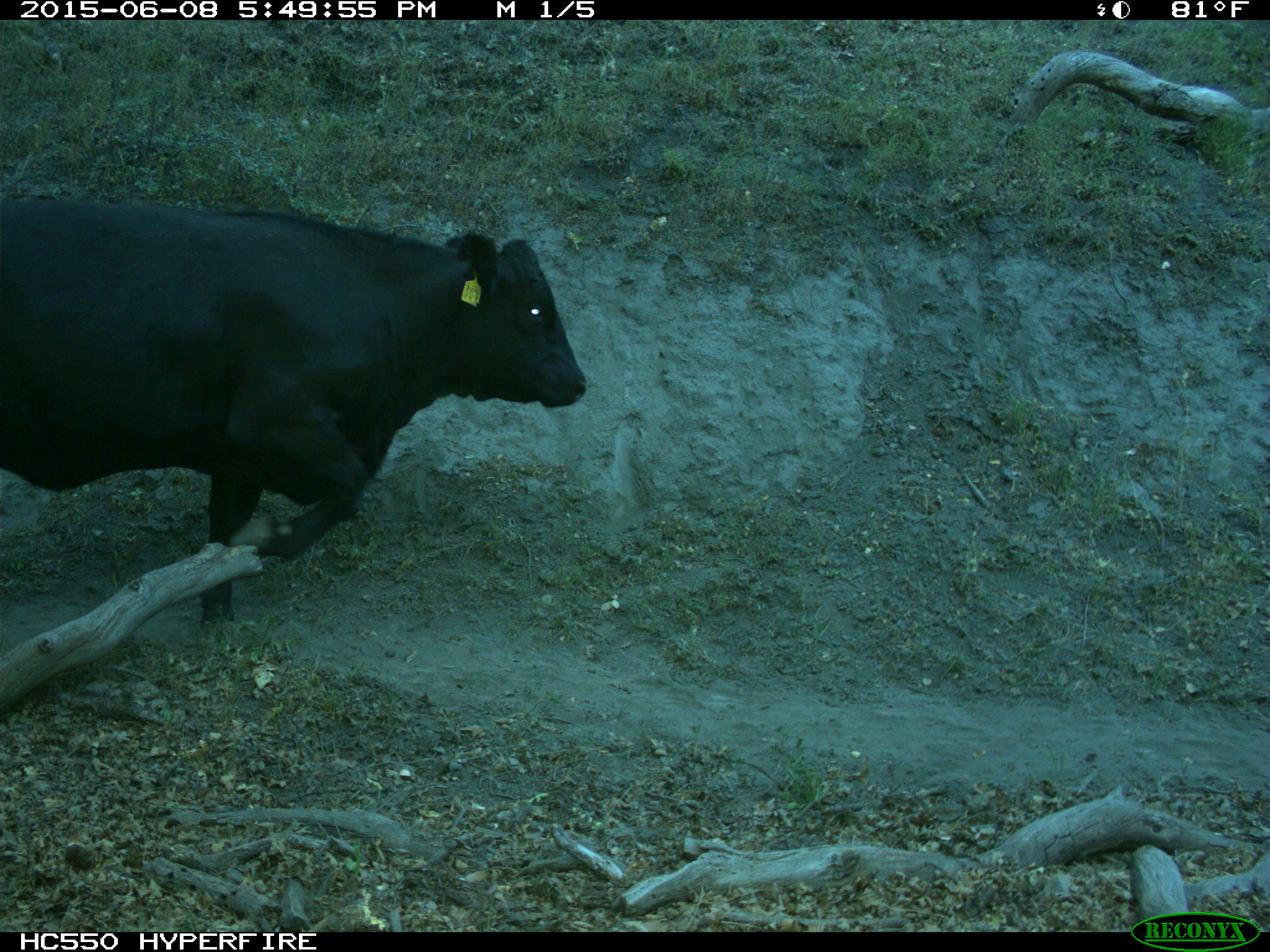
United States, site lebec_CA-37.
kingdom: Animalia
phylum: Chordata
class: Mammalia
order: Artiodactyla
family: Bovidae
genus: Bos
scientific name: Bos taurus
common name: domestic cow